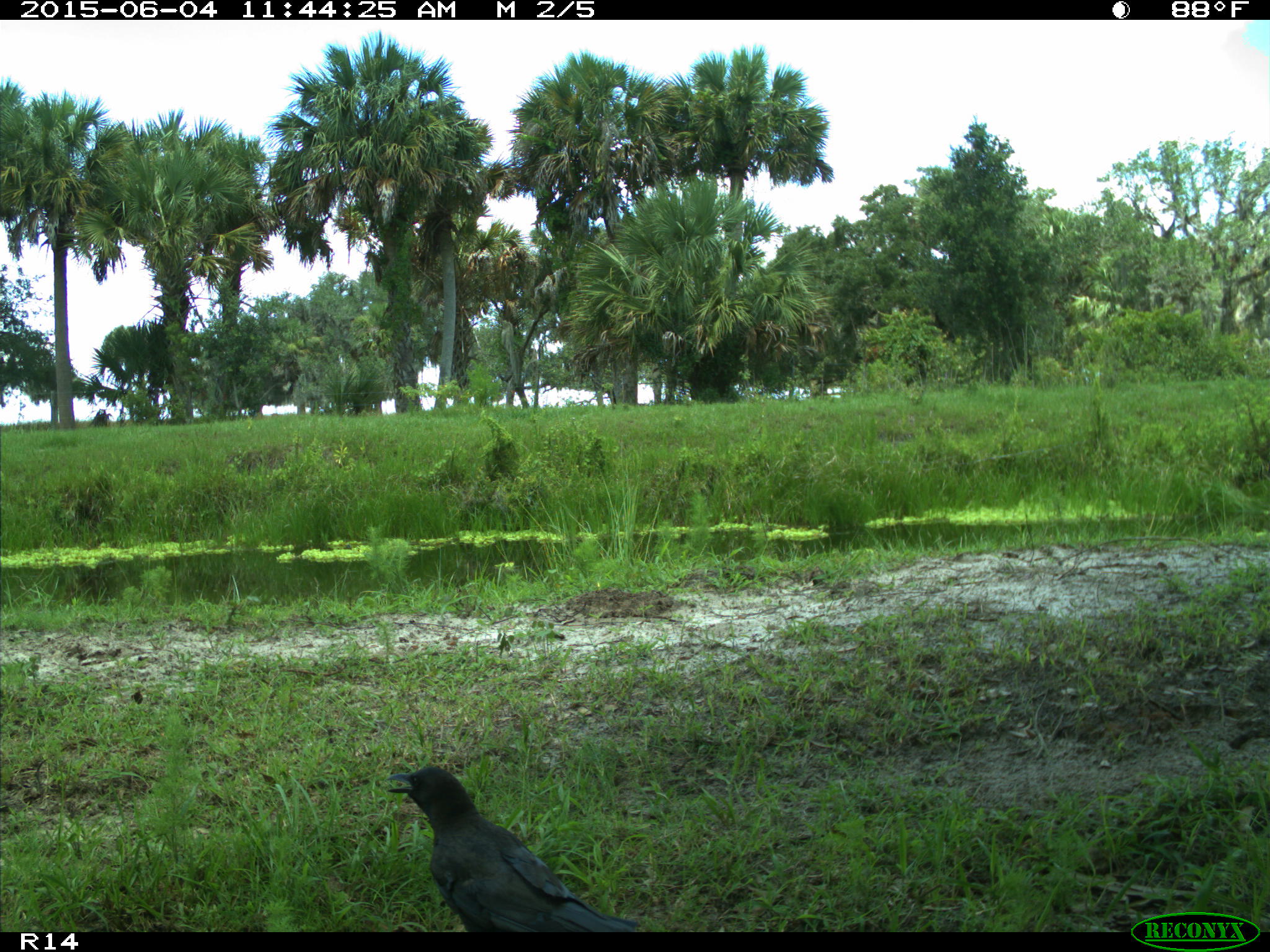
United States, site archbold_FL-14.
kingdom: Animalia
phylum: Chordata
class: Aves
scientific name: Aves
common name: birds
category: unidentified bird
Unidentified bird (birds) (Aves).